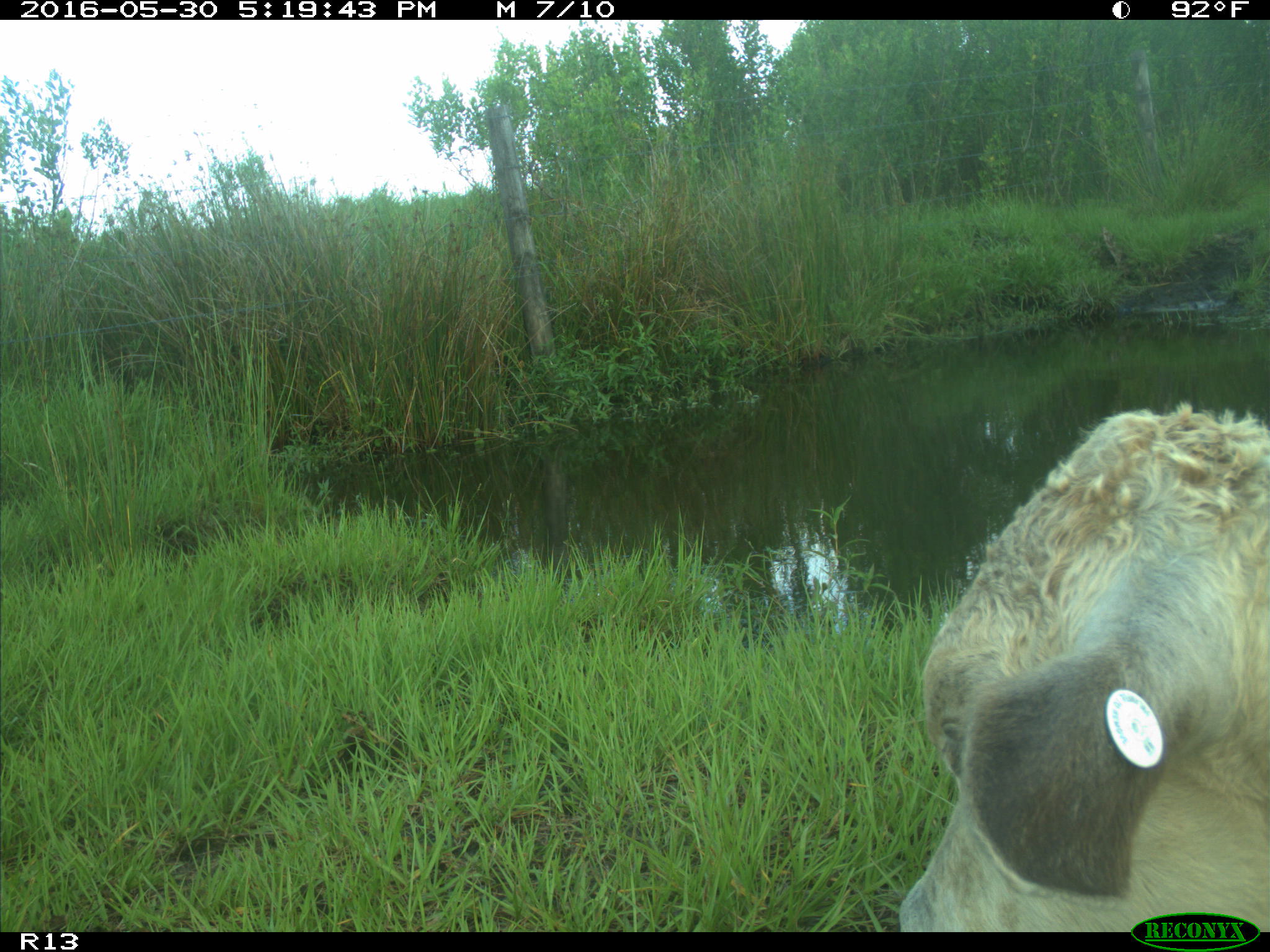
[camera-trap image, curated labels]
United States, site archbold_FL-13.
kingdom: Animalia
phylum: Chordata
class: Mammalia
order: Artiodactyla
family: Bovidae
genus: Bos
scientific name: Bos taurus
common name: domestic cow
Bos taurus (domestic cow).